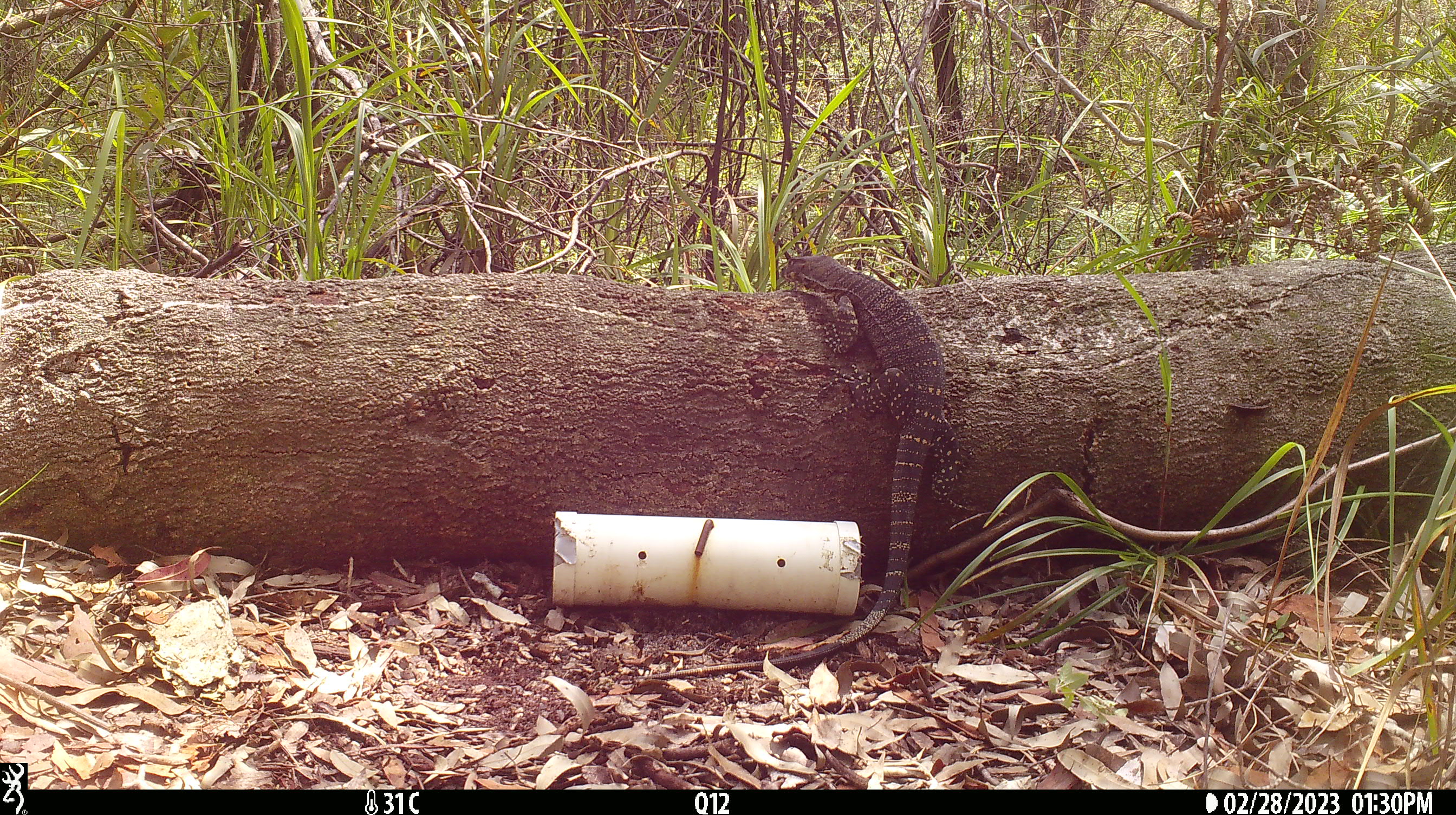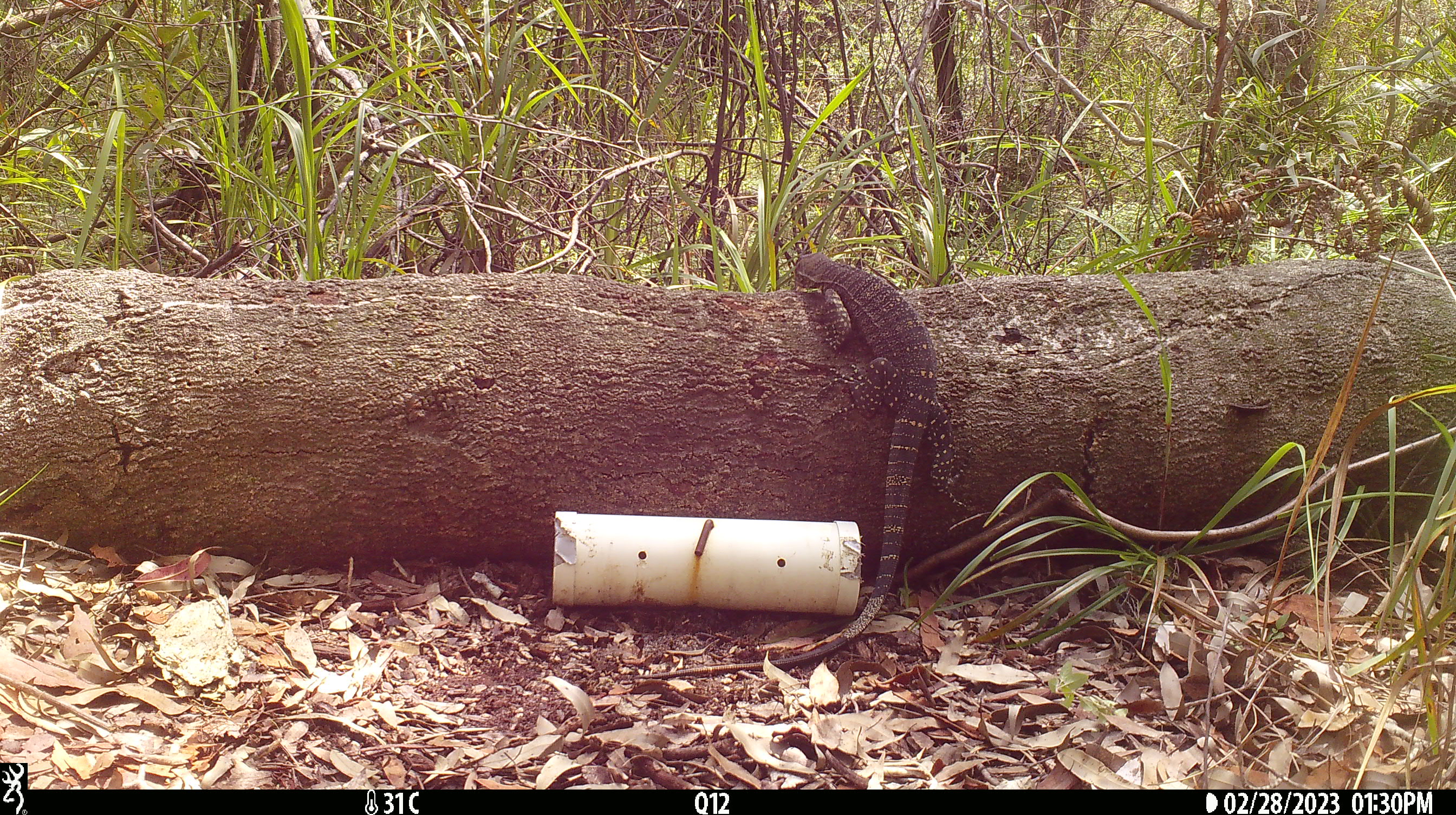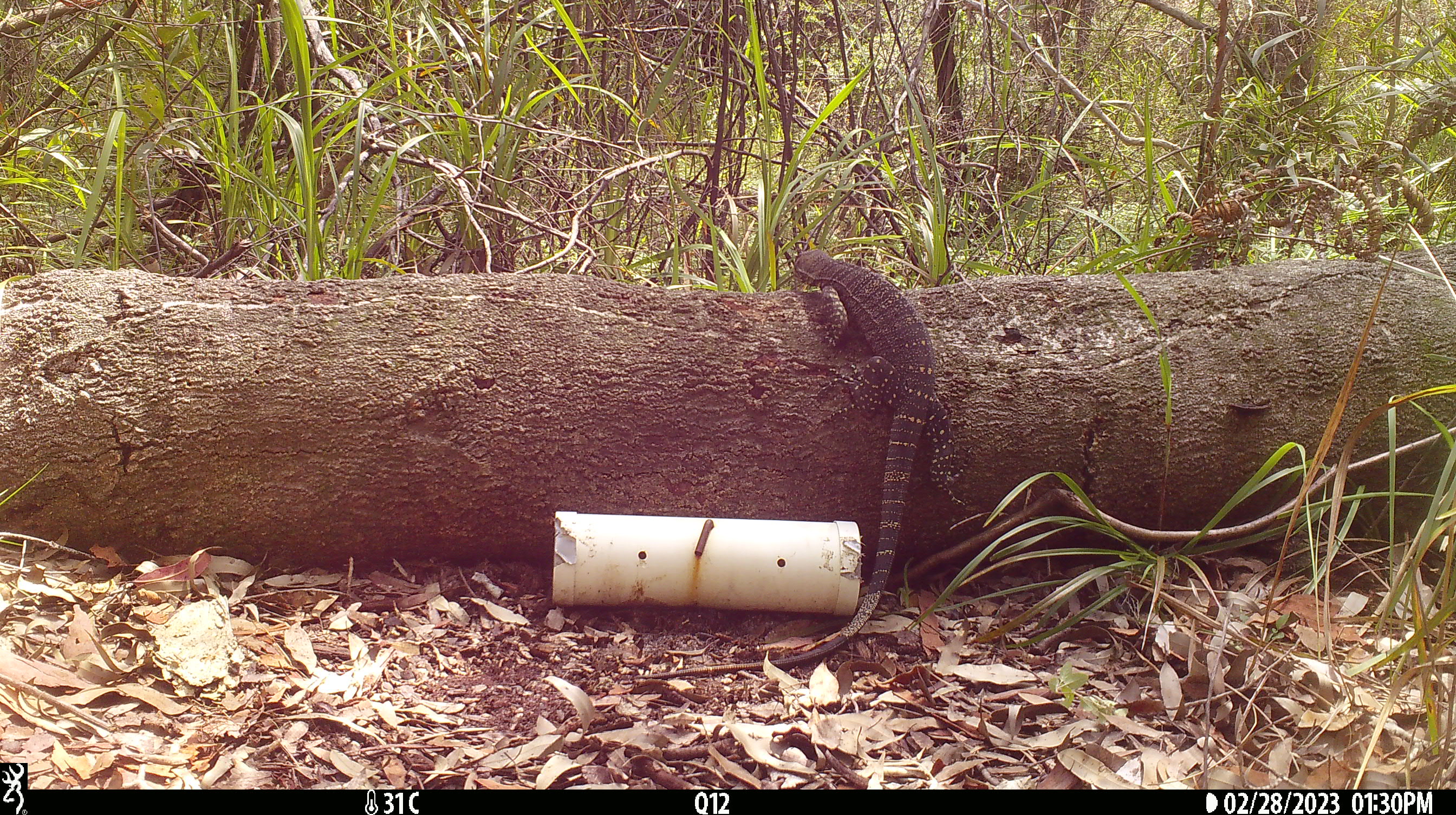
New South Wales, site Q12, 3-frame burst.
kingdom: Animalia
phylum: Chordata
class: Reptilia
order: Squamata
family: Varanidae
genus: Varanus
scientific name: Varanus varius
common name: lace monitor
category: goanna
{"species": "goanna (lace monitor) (Varanus varius)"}